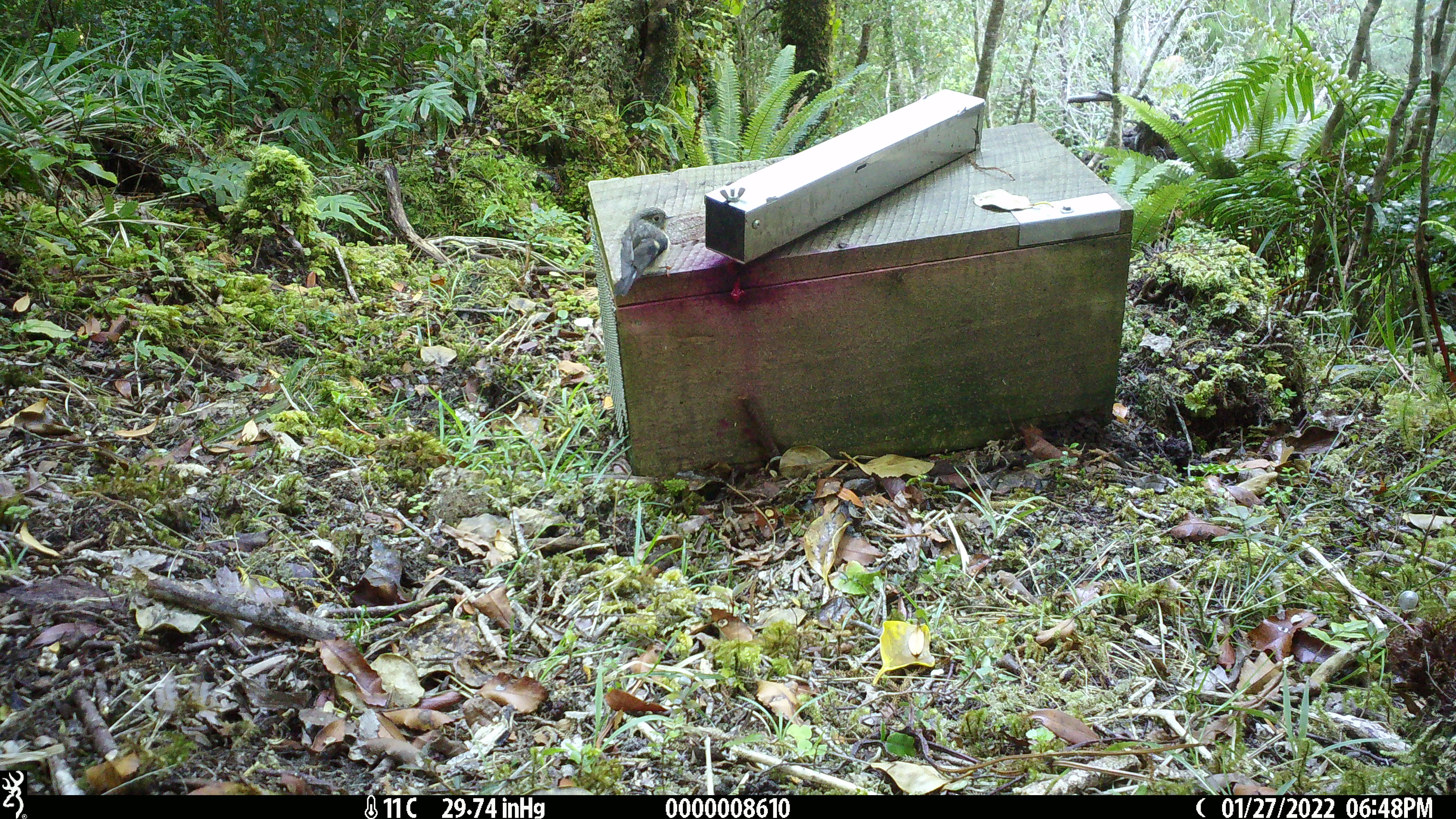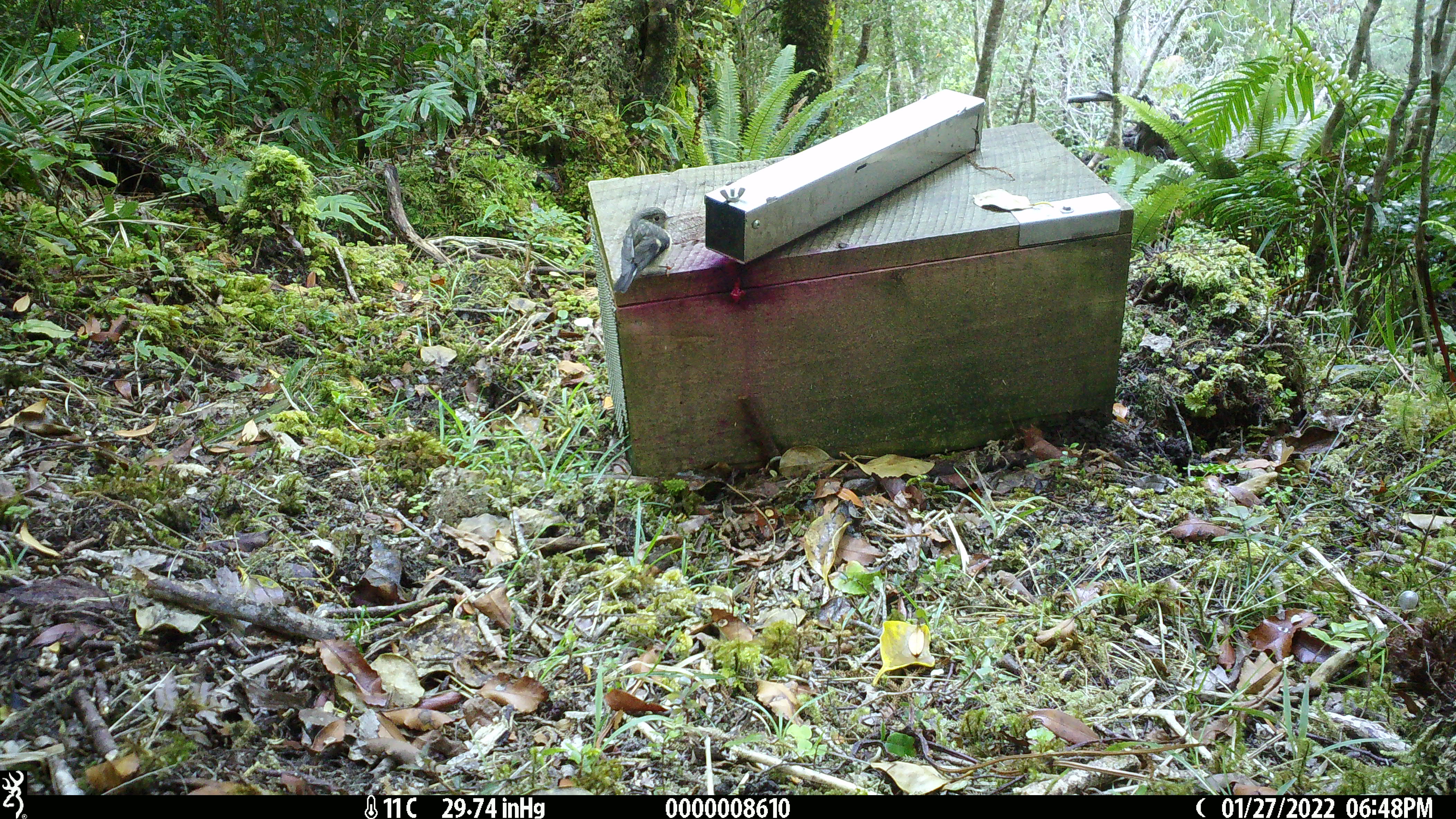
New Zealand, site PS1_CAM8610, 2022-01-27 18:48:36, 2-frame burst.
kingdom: Animalia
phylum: Chordata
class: Aves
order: Passeriformes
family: Petroicidae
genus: Petroica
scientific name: Petroica macrocephala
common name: tomtit